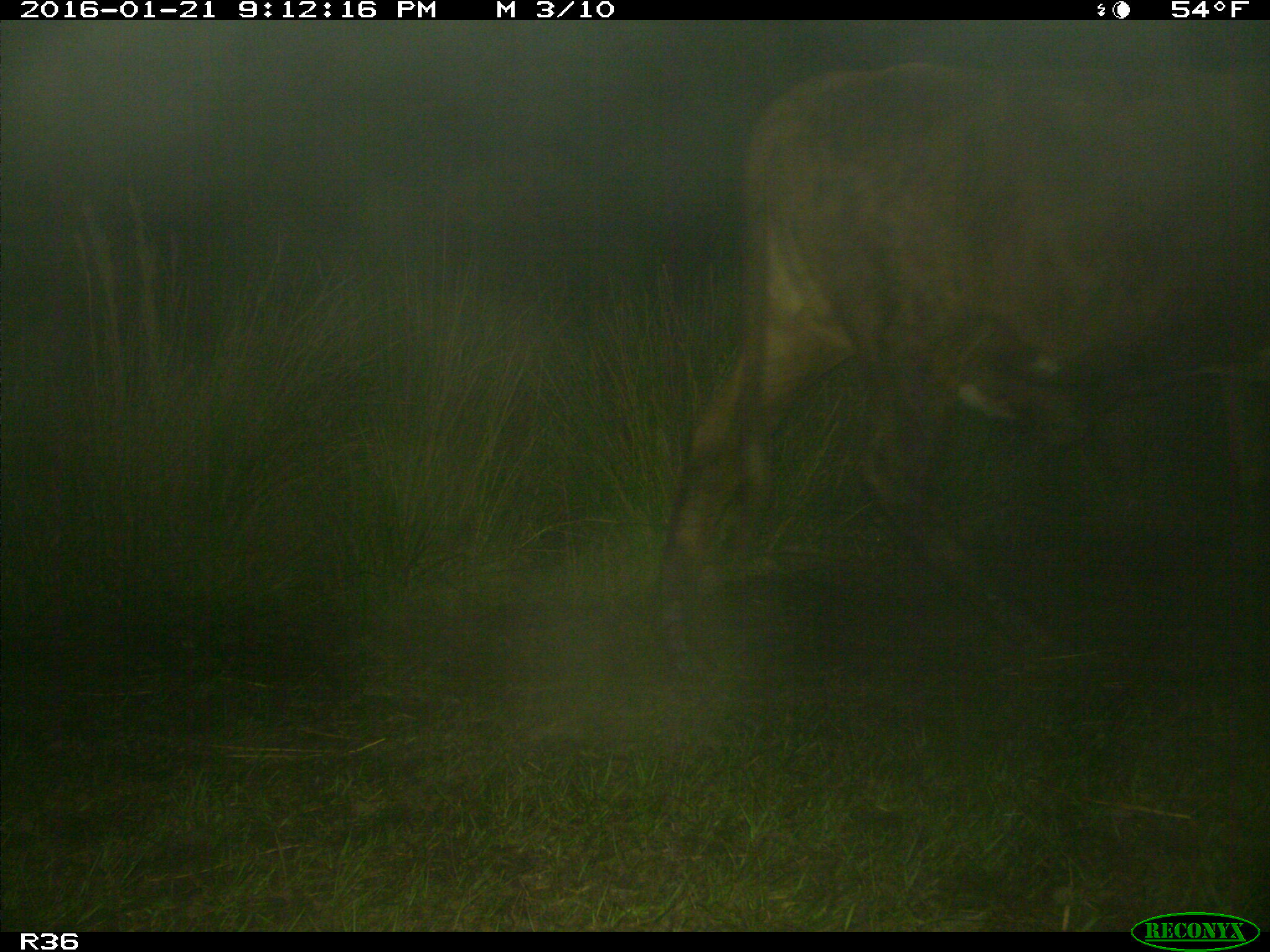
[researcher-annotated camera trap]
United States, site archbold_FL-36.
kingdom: Animalia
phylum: Chordata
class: Mammalia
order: Artiodactyla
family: Bovidae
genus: Bos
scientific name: Bos taurus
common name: domestic cow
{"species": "Bos taurus (domestic cow)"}